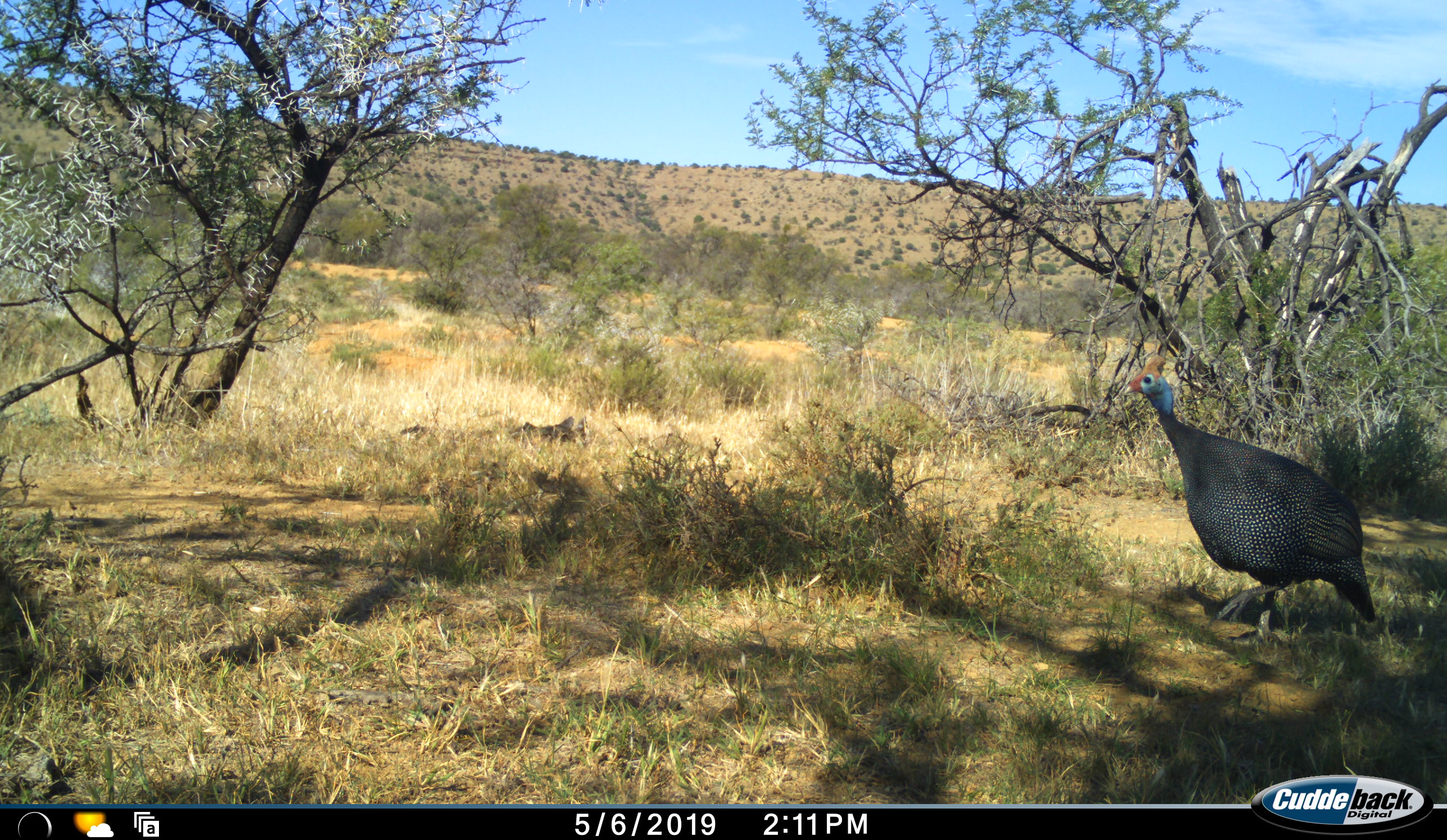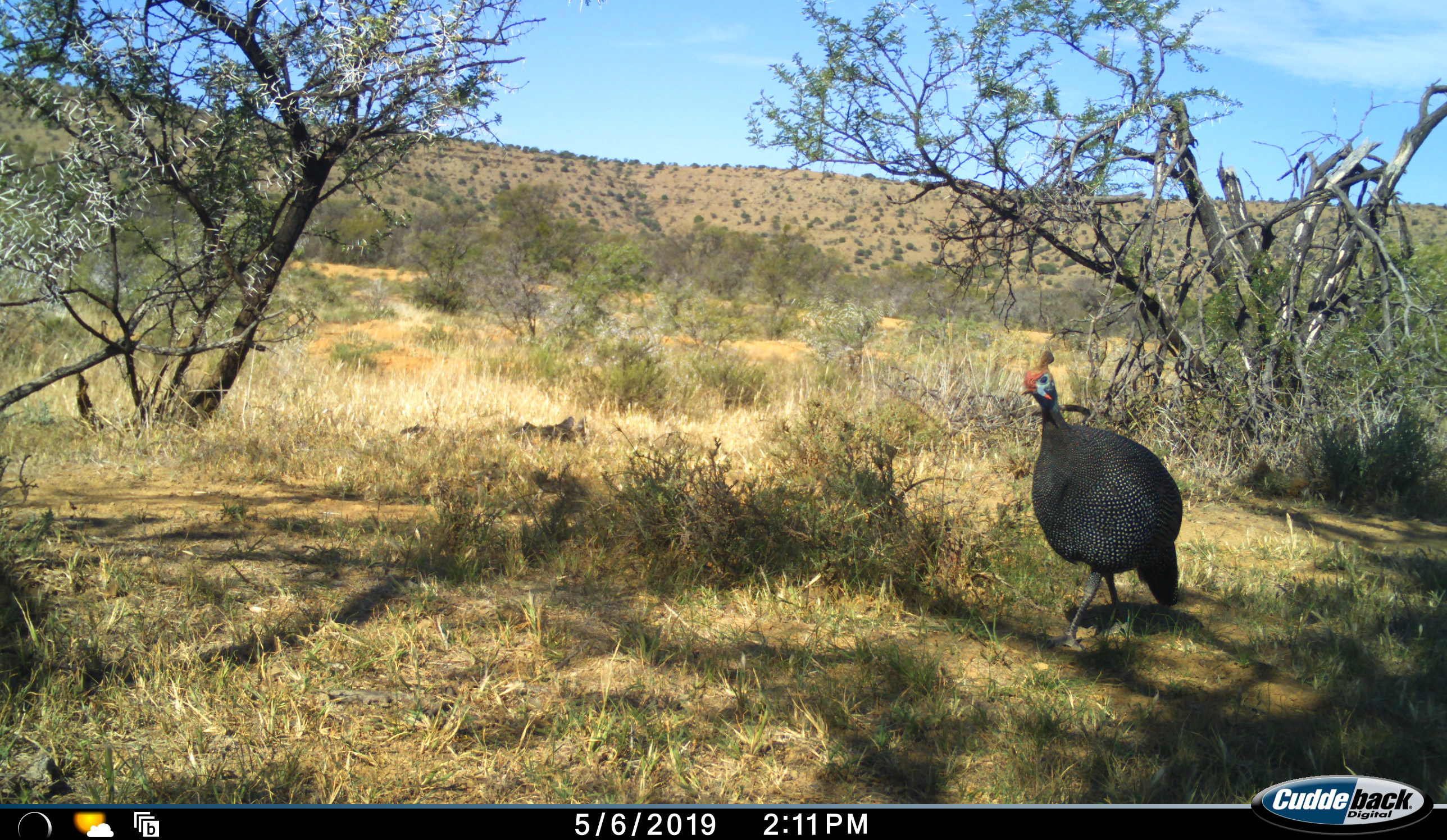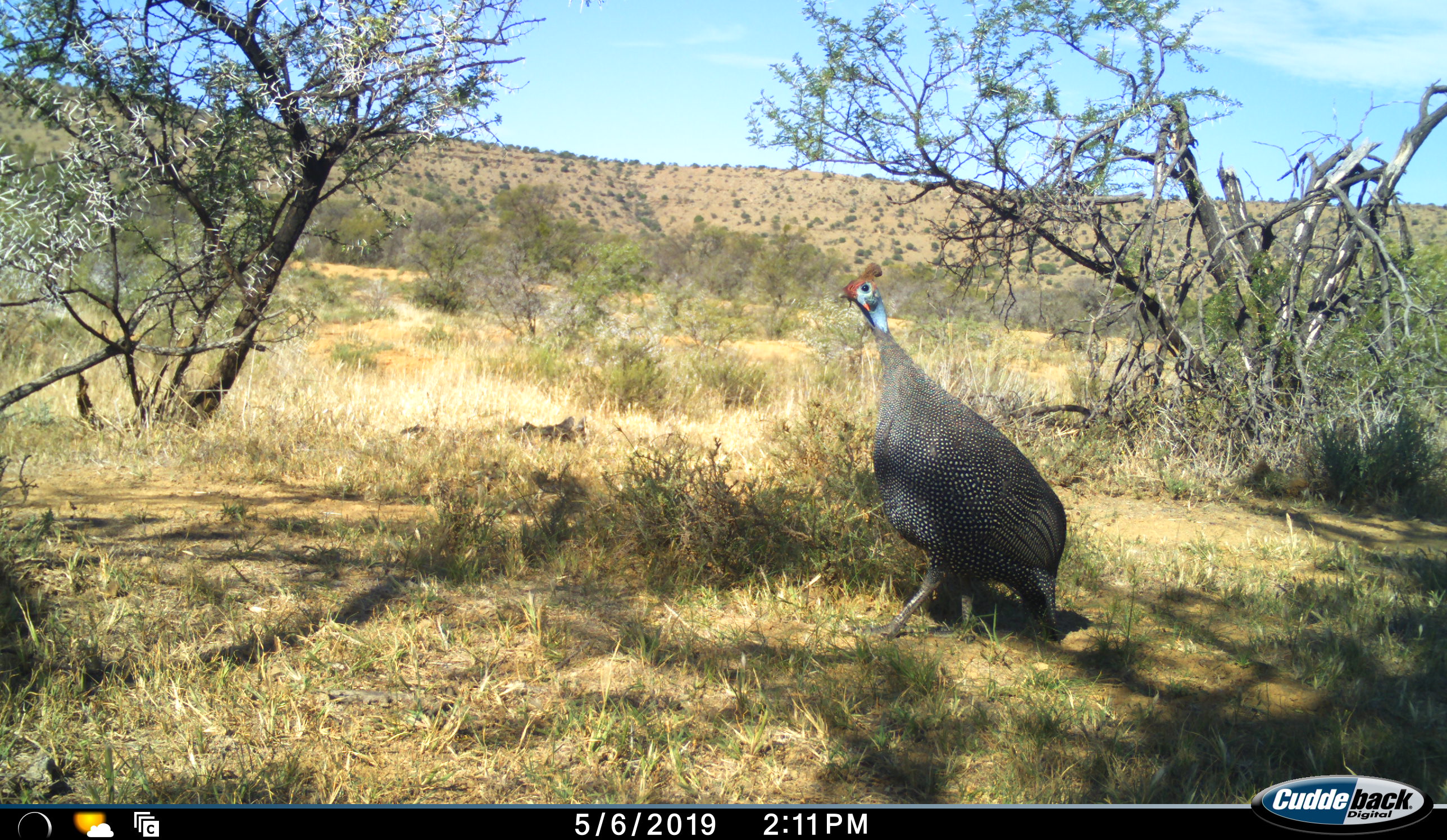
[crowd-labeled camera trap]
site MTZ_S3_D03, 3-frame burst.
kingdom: Animalia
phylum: Chordata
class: Aves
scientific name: Aves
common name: bird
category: birdother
Birdother (bird) (Aves), count 1. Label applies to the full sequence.